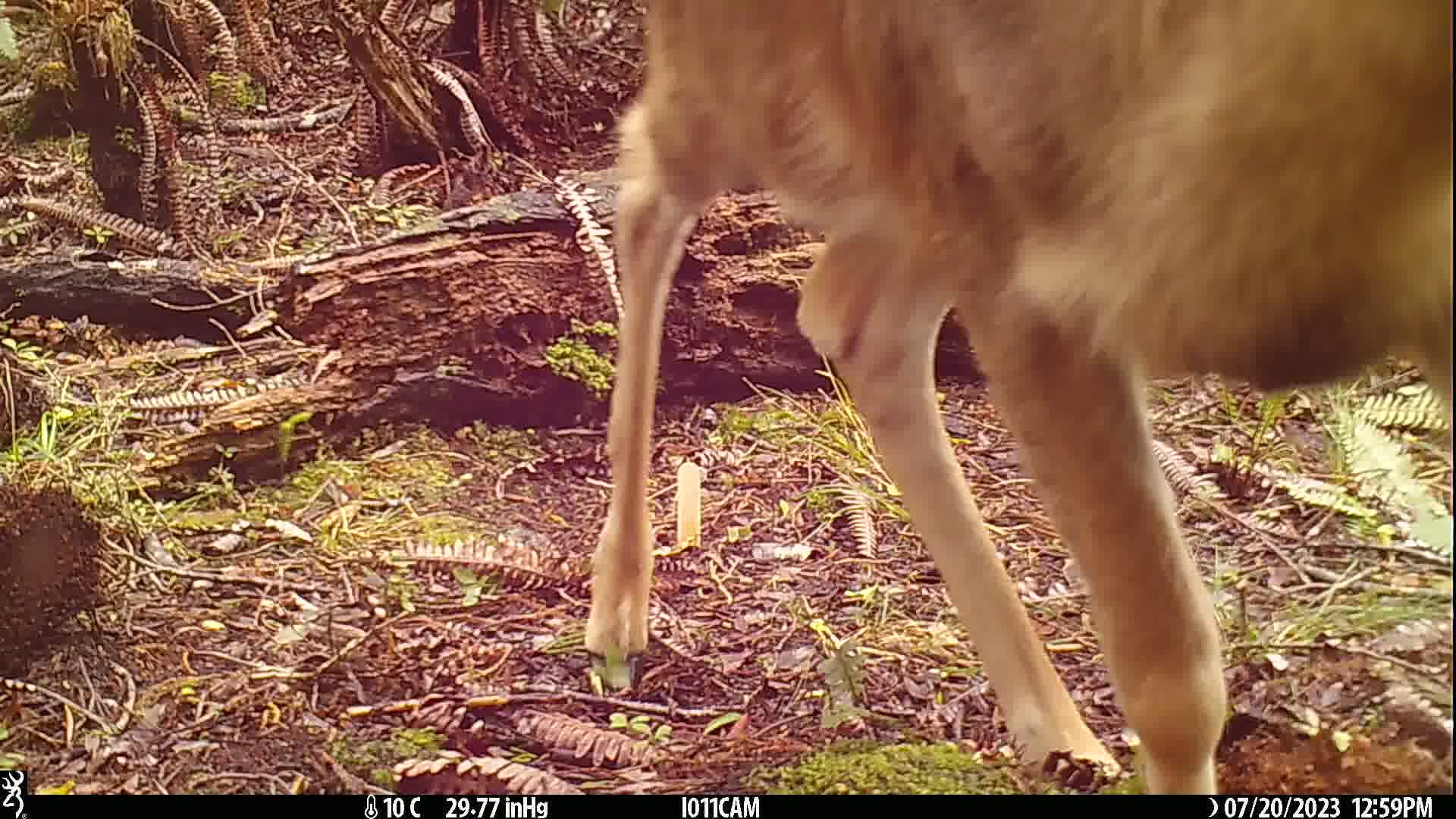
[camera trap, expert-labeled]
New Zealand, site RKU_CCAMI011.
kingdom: Animalia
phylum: Chordata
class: Mammalia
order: Artiodactyla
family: Cervidae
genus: Odocoileus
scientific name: Odocoileus virginianus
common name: white-tailed deer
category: white tailed deer